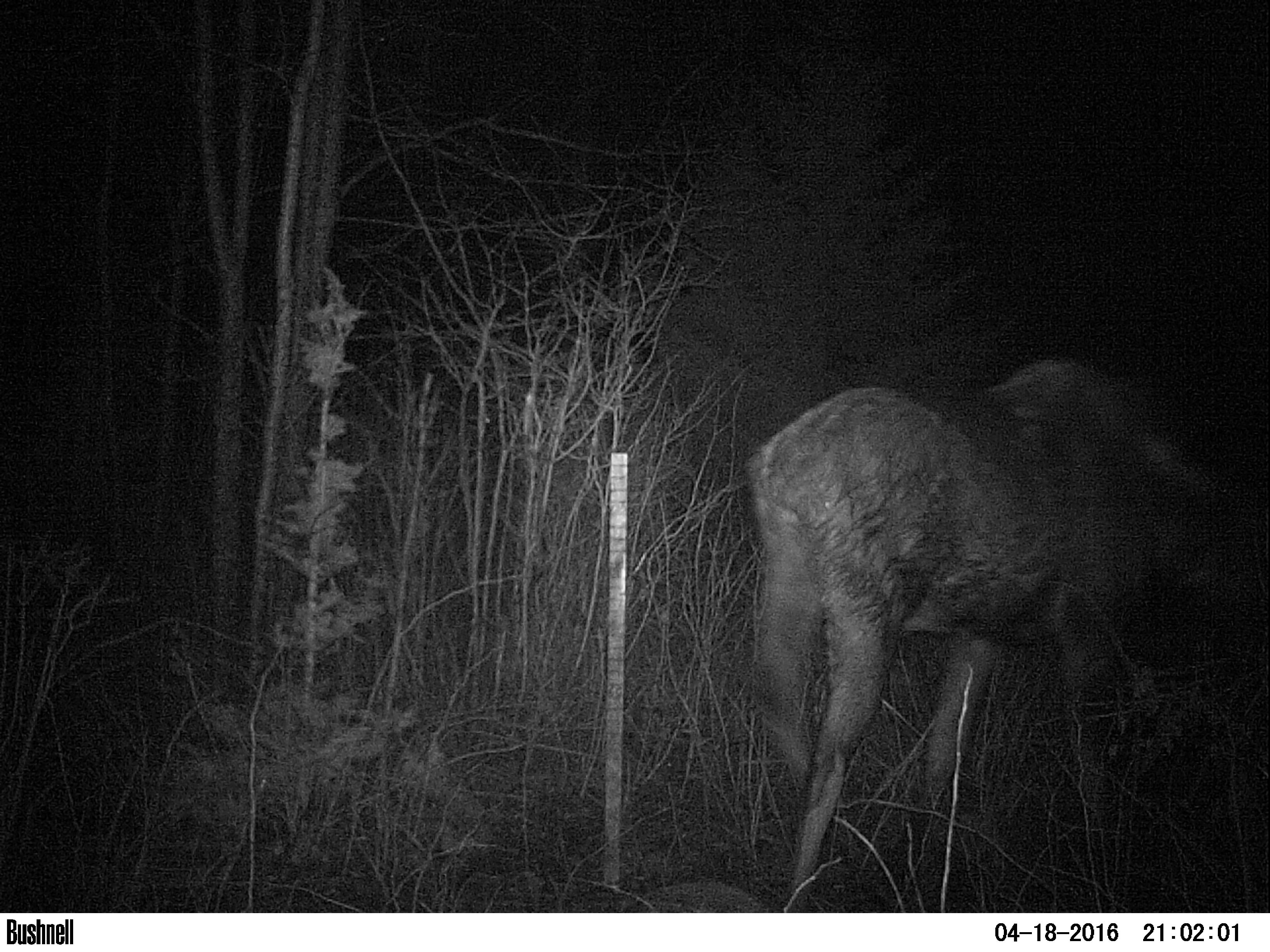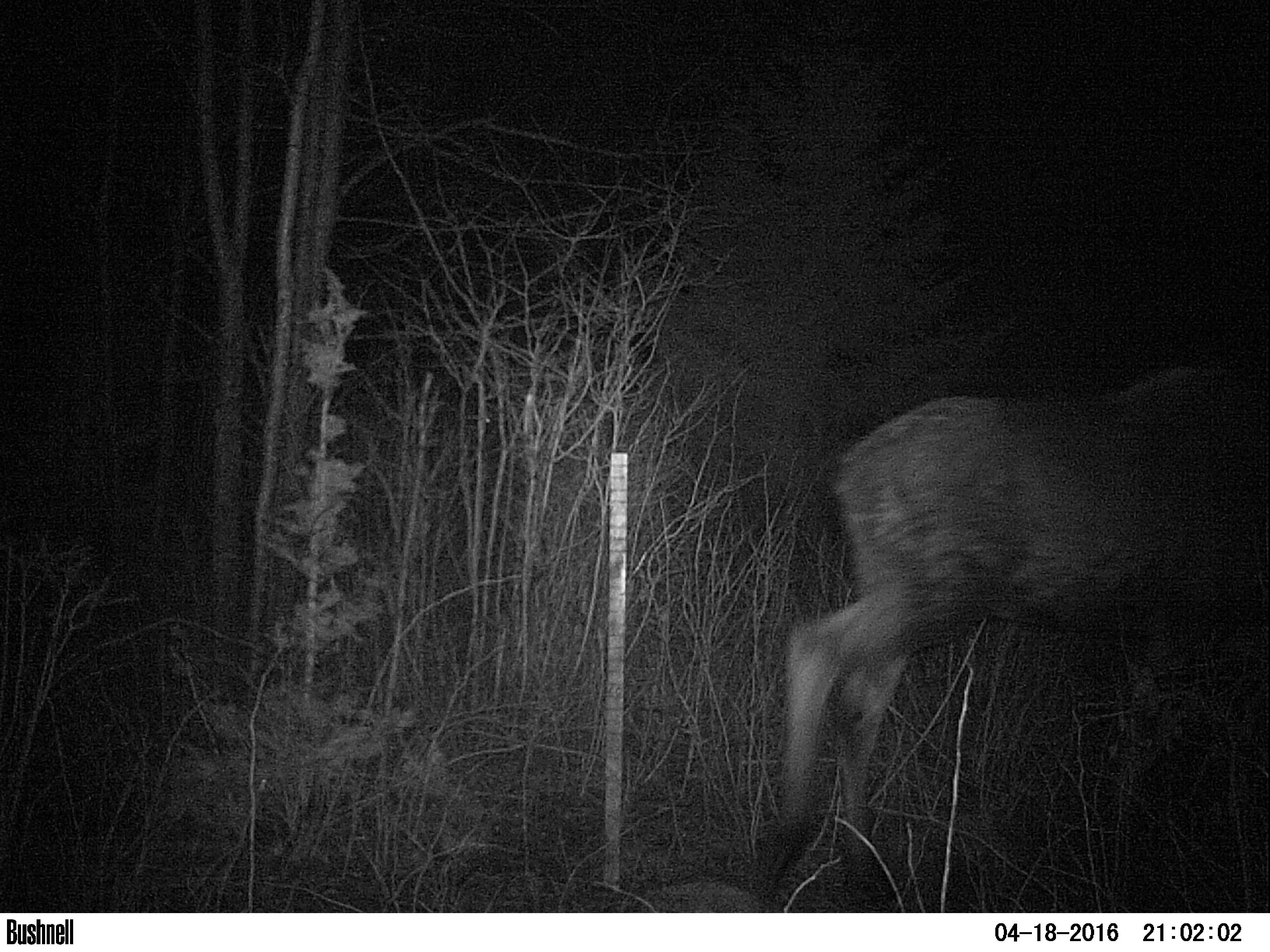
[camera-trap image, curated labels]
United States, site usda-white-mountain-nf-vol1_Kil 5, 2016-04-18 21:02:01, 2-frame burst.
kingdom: Animalia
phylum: Chordata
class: Mammalia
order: Artiodactyla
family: Cervidae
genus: Alces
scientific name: Alces alces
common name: moose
Moose (Alces alces).